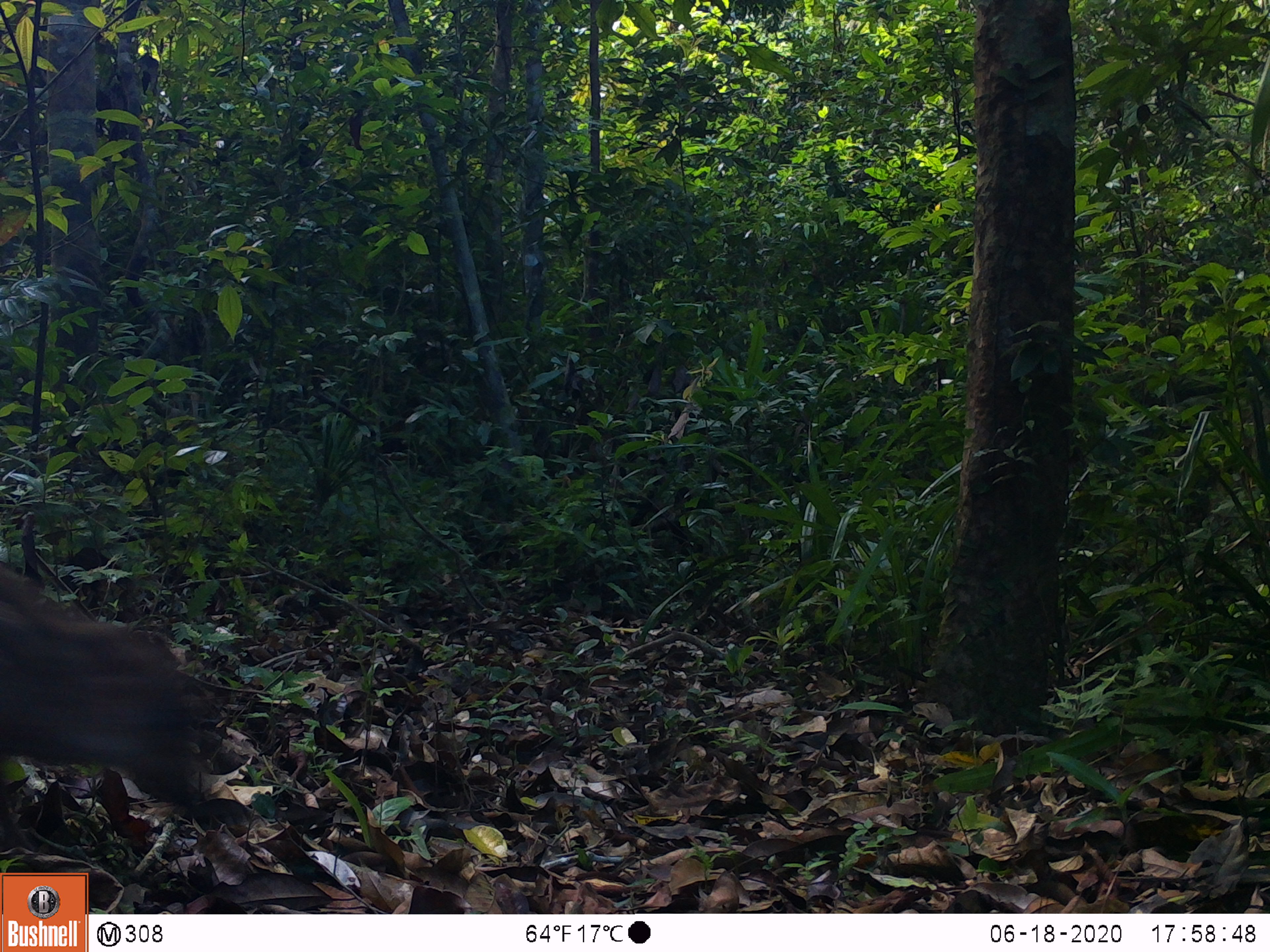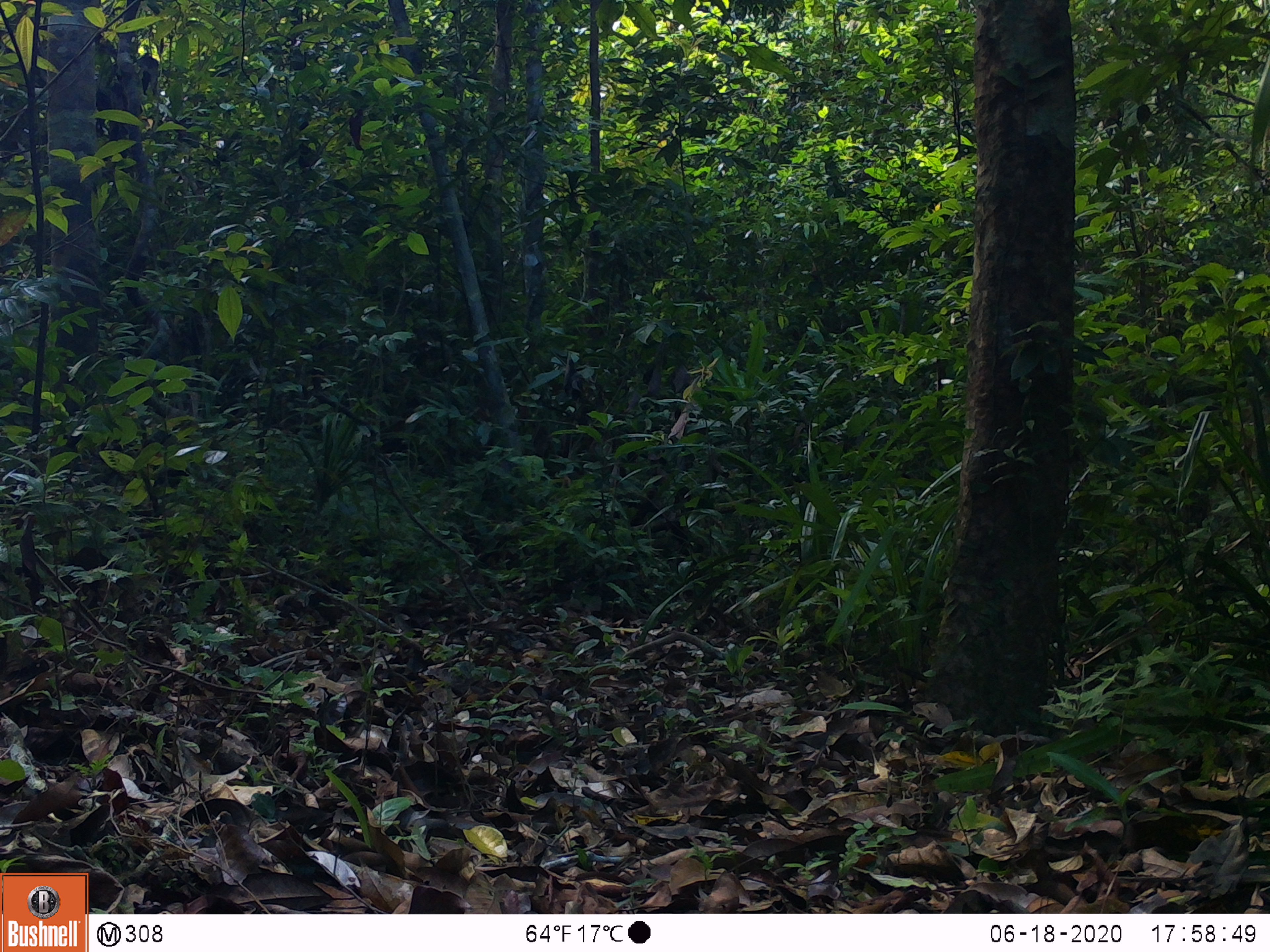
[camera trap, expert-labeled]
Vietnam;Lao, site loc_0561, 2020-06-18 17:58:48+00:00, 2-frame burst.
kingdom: Animalia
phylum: Chordata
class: Mammalia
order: Artiodactyla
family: Suidae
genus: Sus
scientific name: Sus scrofa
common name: eurasian wild pig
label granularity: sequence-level